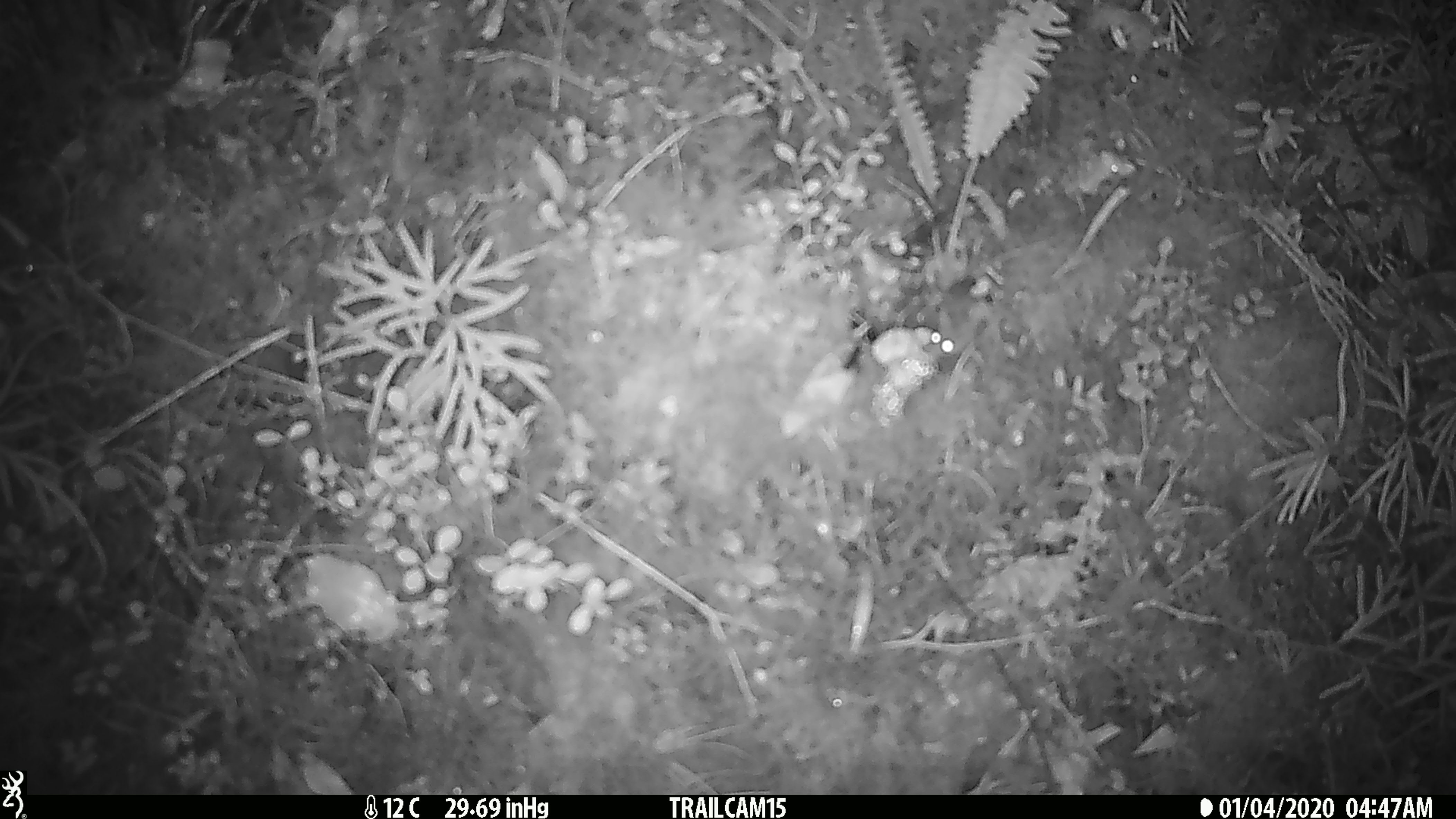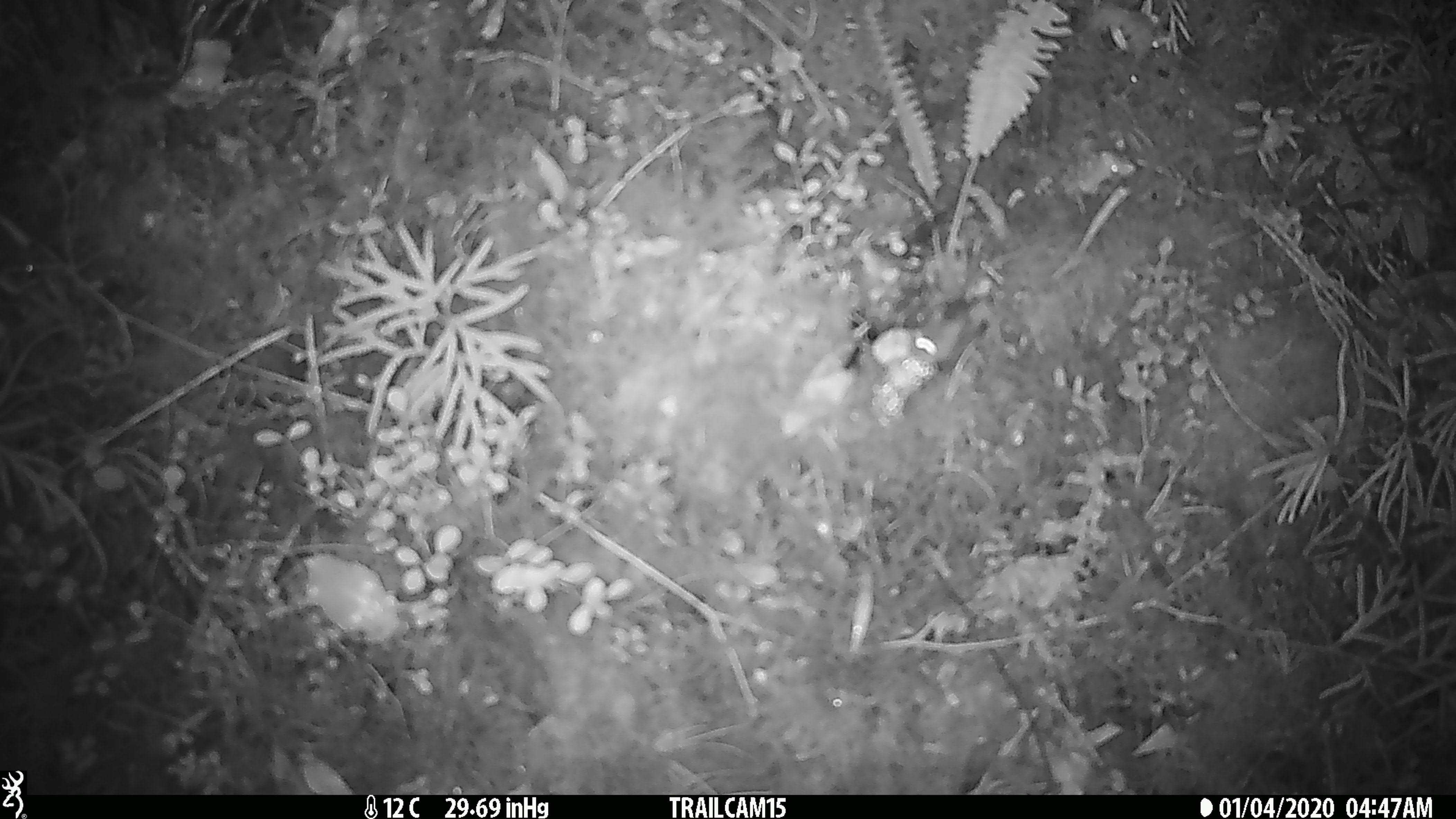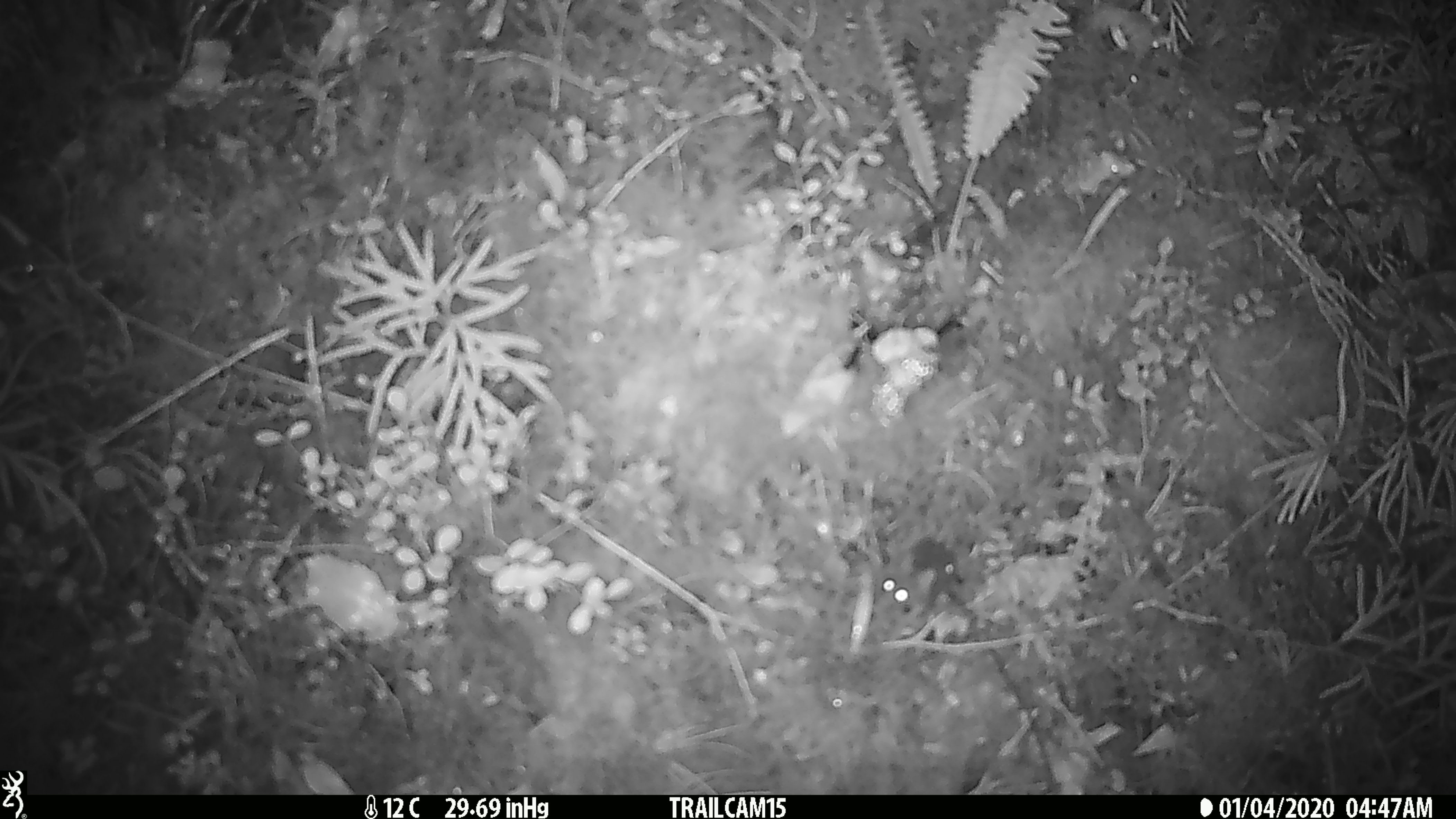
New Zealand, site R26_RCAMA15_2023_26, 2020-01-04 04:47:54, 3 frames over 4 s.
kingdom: Animalia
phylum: Chordata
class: Mammalia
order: Rodentia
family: Muridae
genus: Mus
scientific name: Mus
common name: mouse